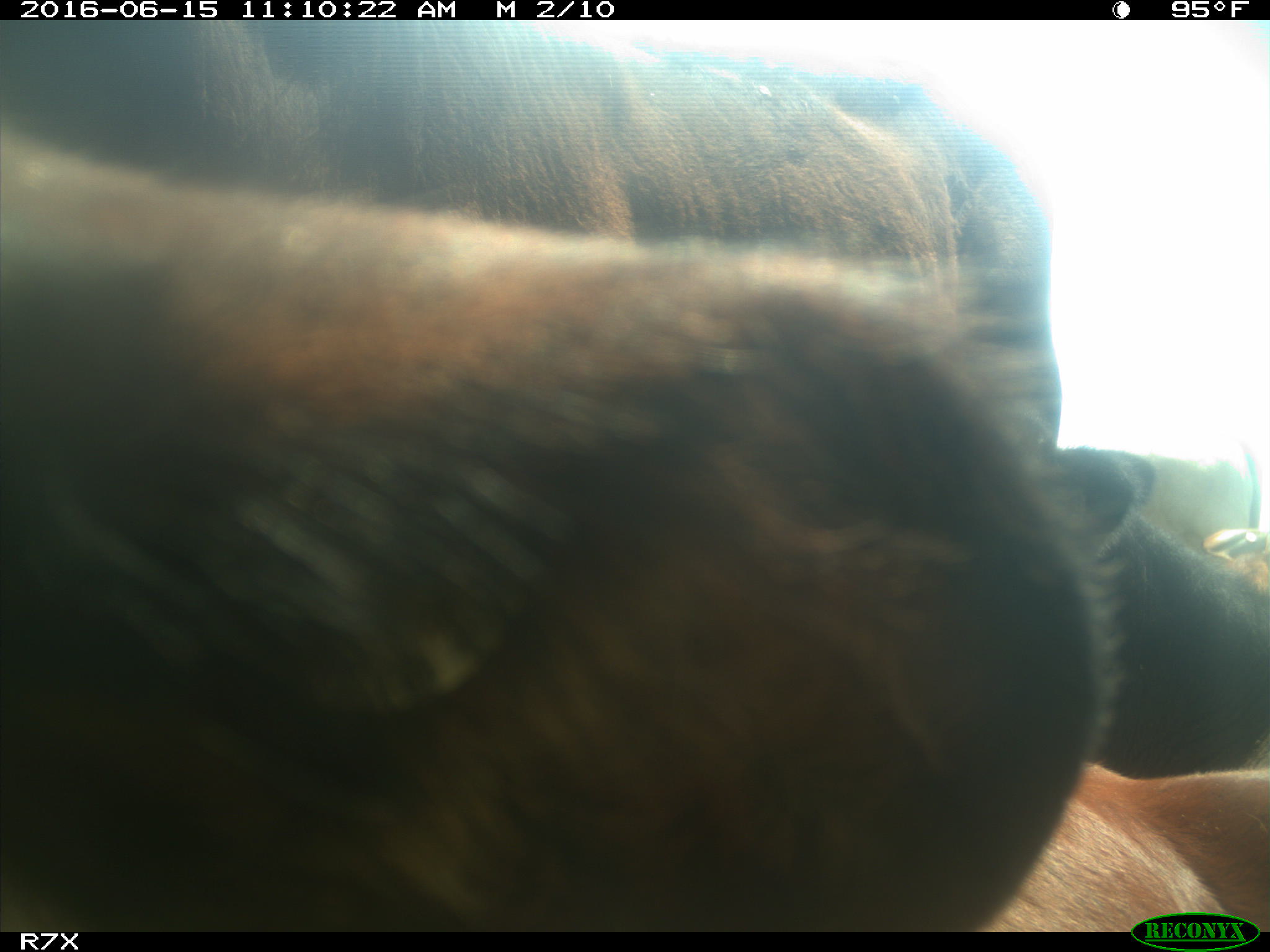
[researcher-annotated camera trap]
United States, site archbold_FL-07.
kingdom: Animalia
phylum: Chordata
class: Mammalia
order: Artiodactyla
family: Bovidae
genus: Bos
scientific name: Bos taurus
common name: domestic cow